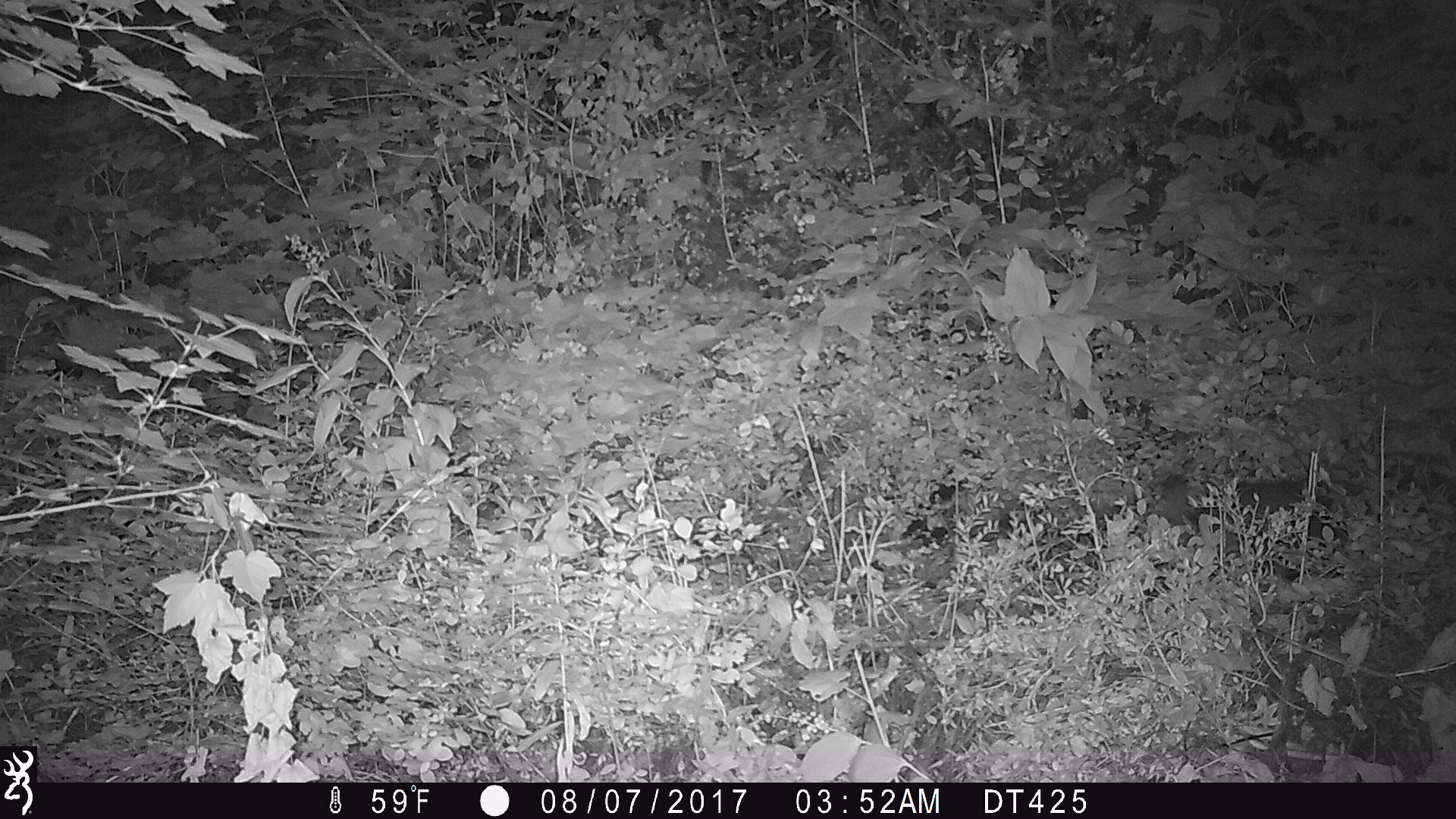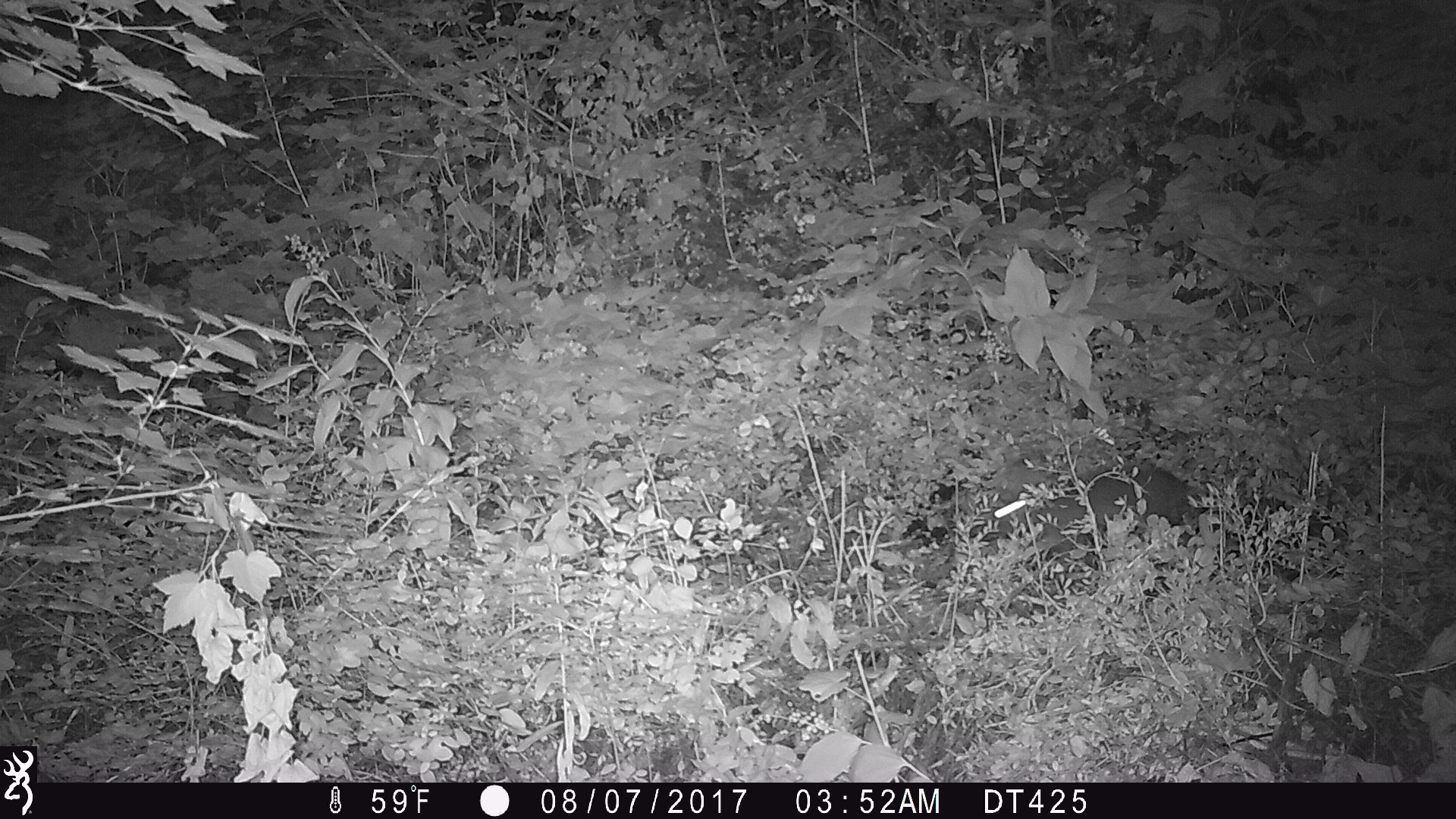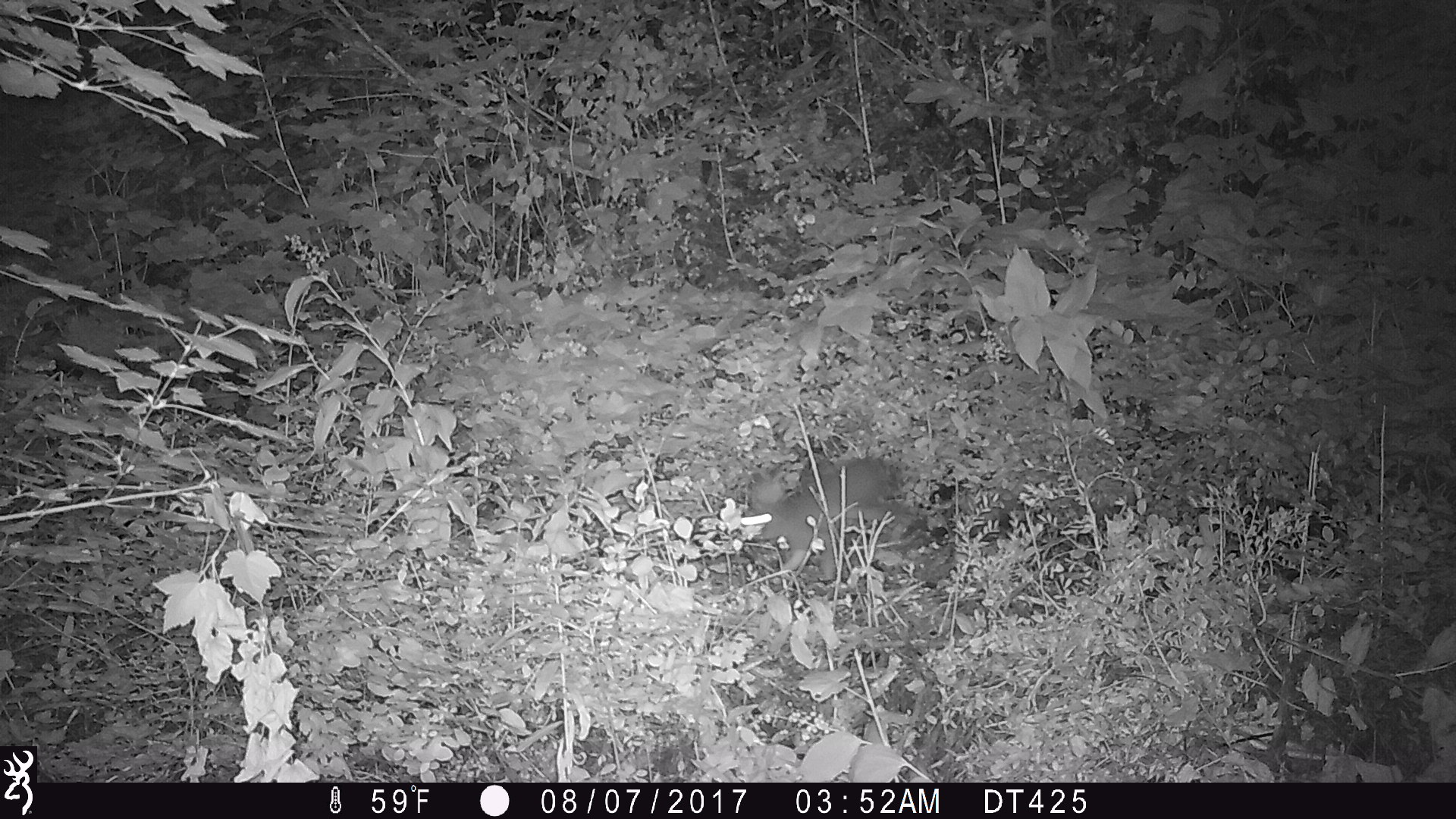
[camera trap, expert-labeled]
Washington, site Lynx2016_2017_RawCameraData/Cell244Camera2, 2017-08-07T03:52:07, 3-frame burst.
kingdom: Animalia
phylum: Chordata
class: Mammalia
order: Lagomorpha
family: Leporidae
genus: Lepus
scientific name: Lepus americanus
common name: snowshoe hare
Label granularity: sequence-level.